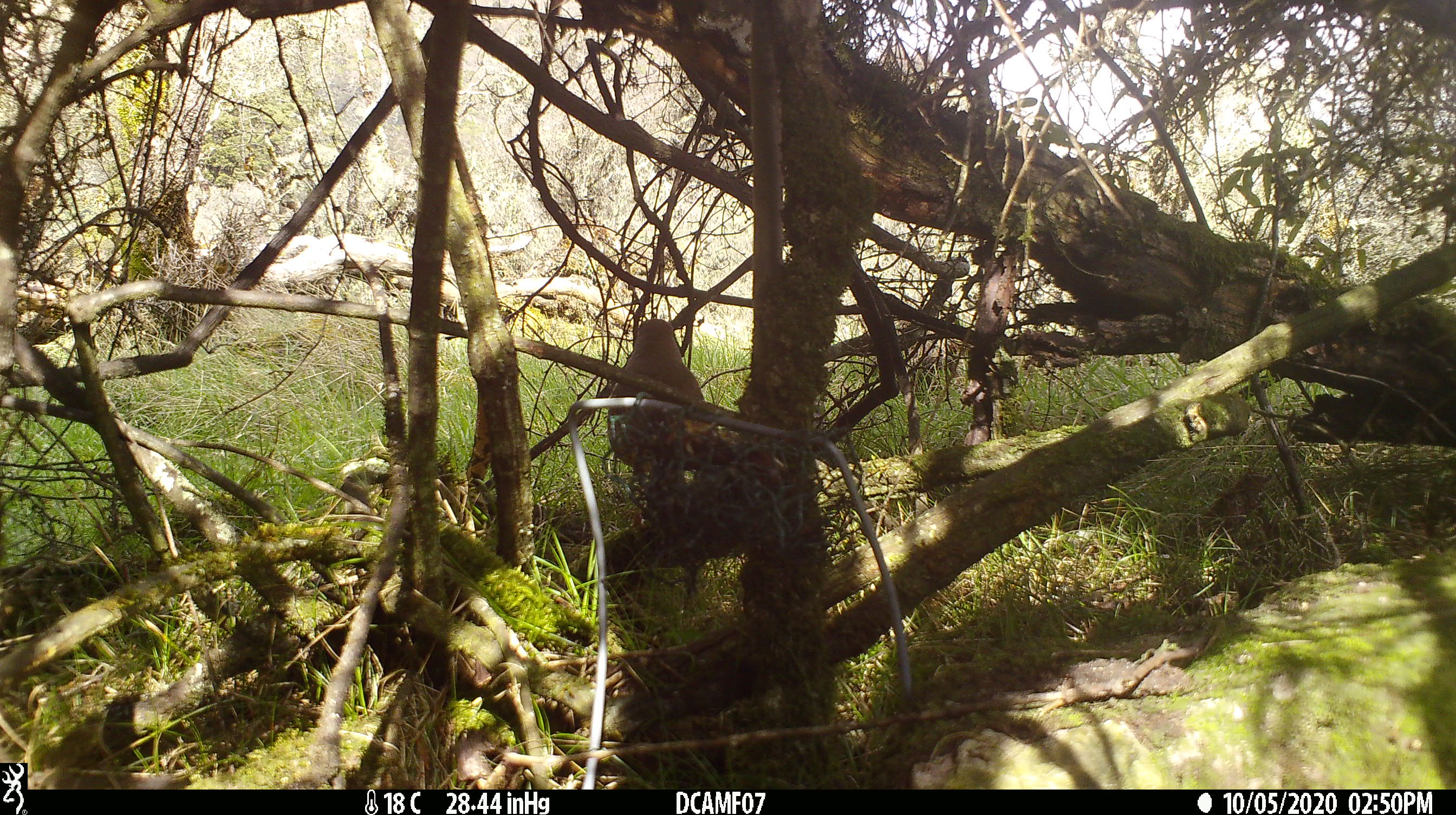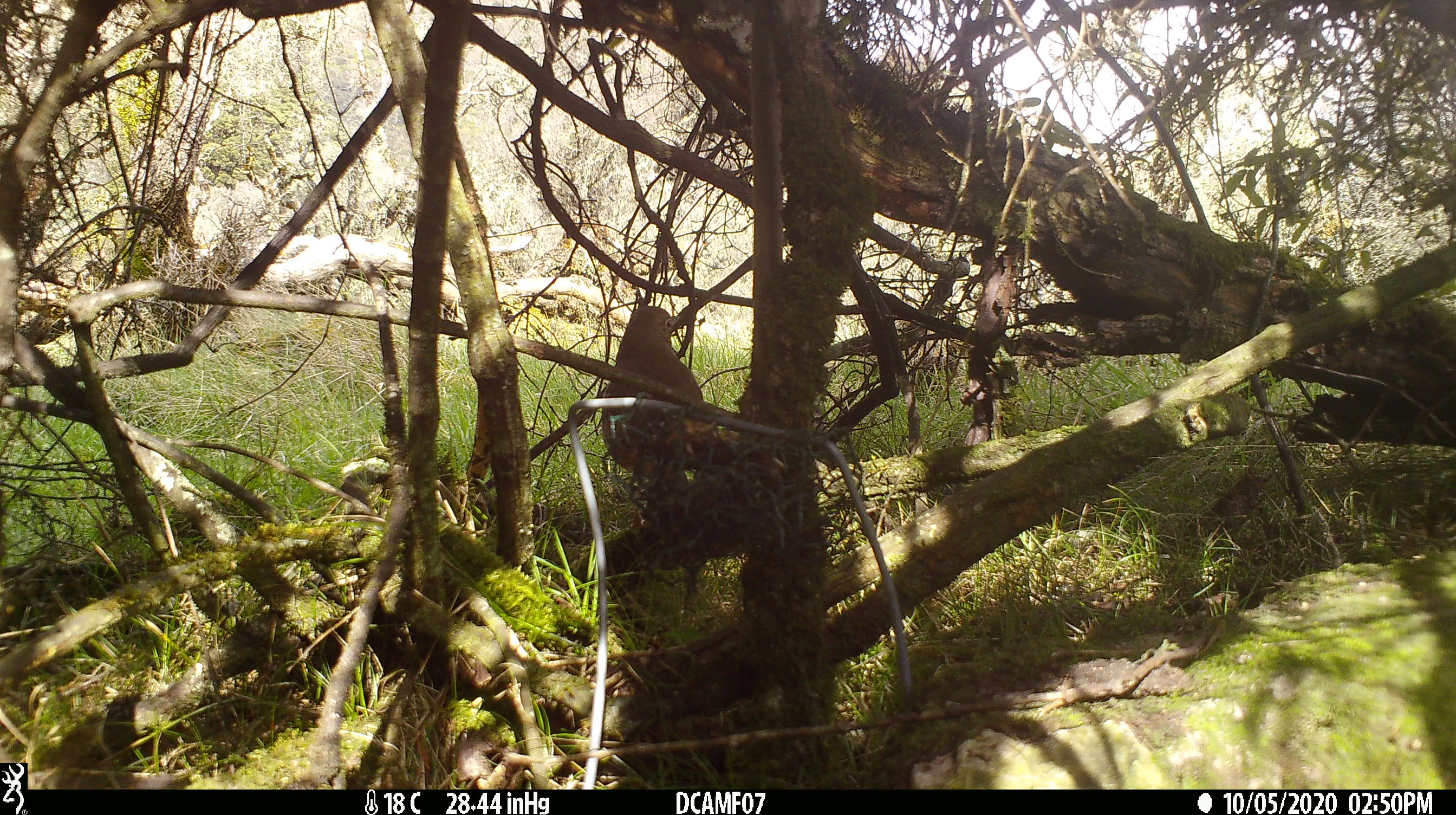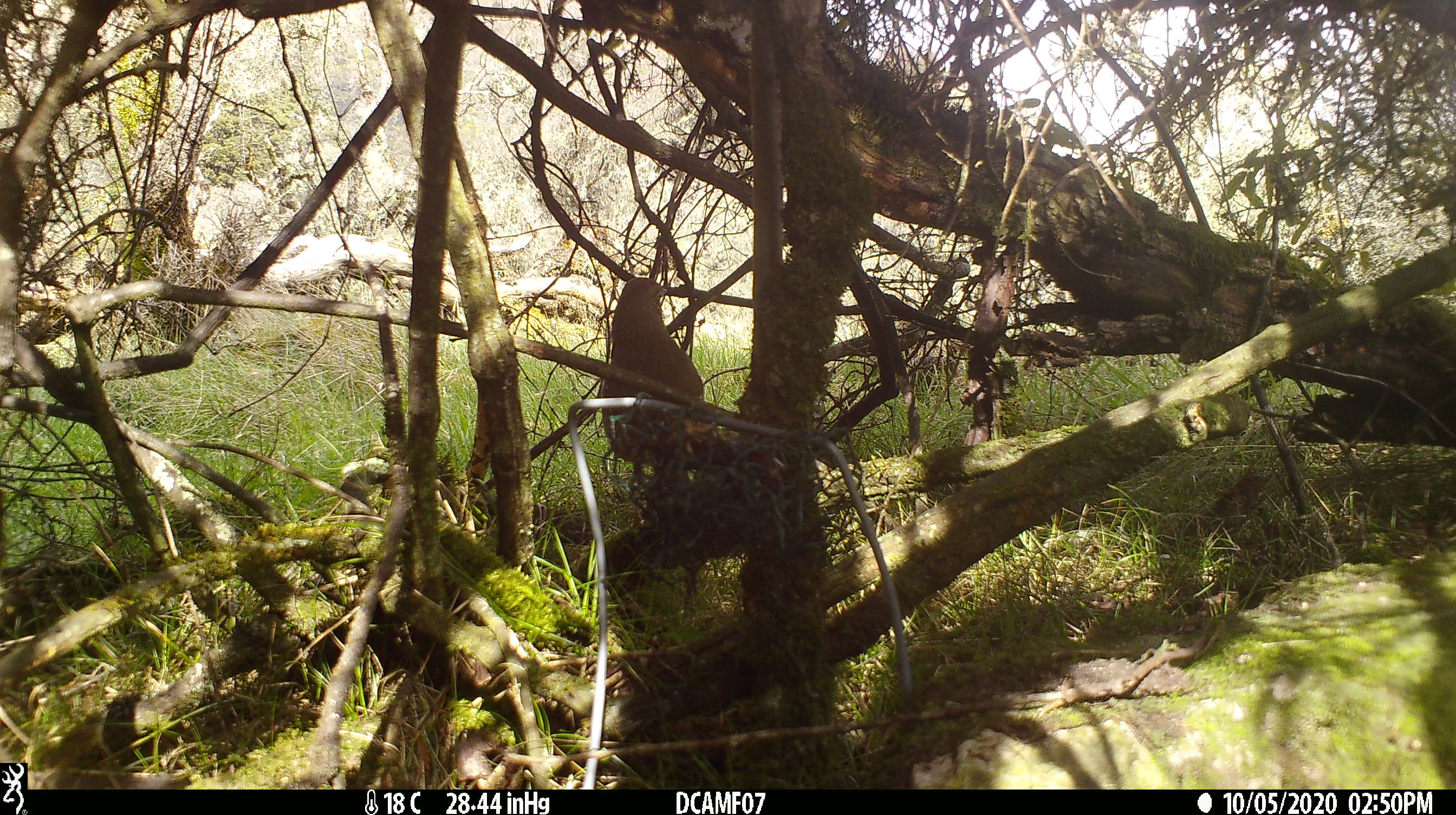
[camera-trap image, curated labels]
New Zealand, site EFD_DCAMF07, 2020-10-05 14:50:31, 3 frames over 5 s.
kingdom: Animalia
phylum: Chordata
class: Aves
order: Passeriformes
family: Turdidae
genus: Turdus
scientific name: Turdus philomelos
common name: song thrush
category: thrush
Thrush (song thrush) (Turdus philomelos).